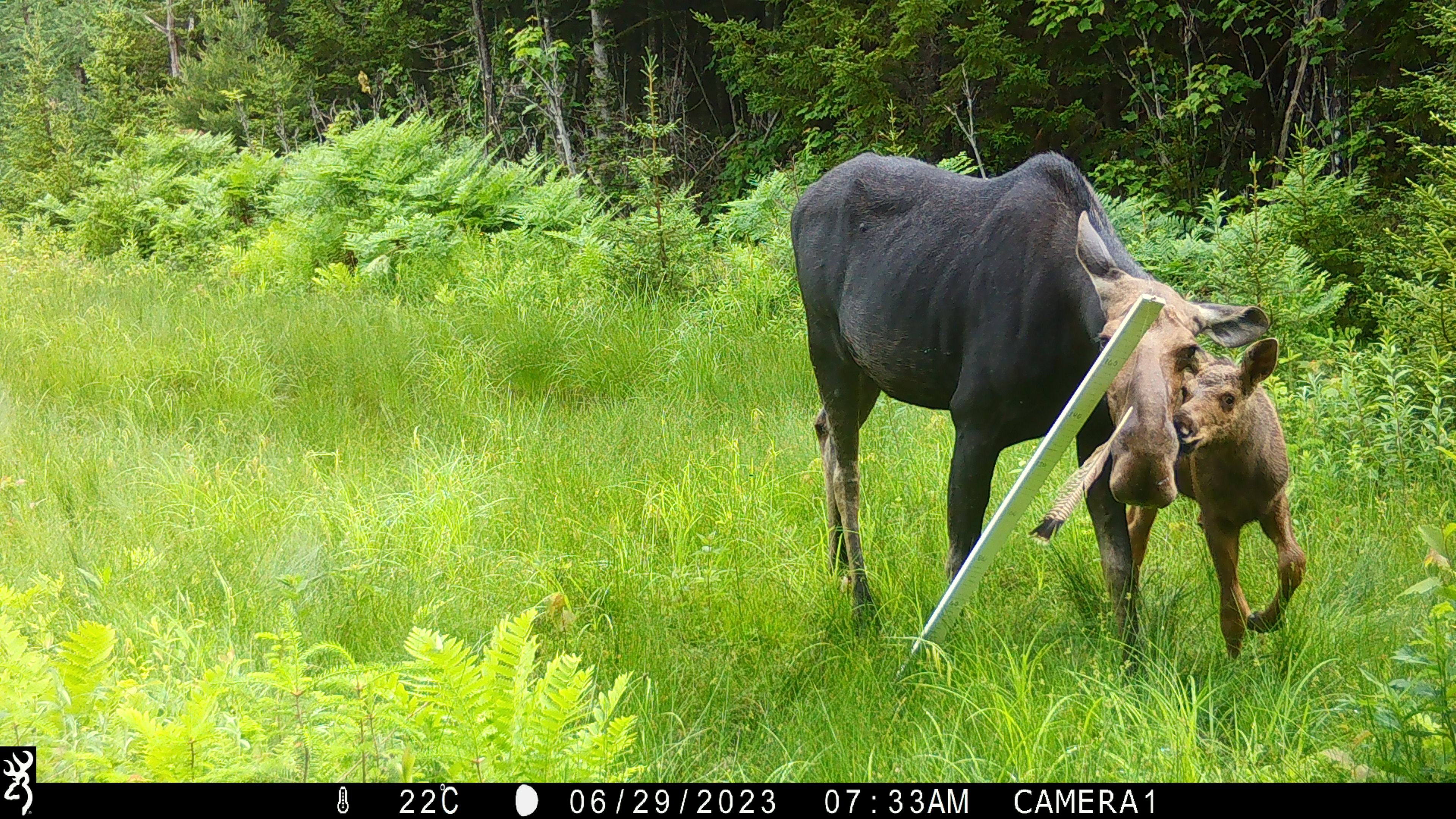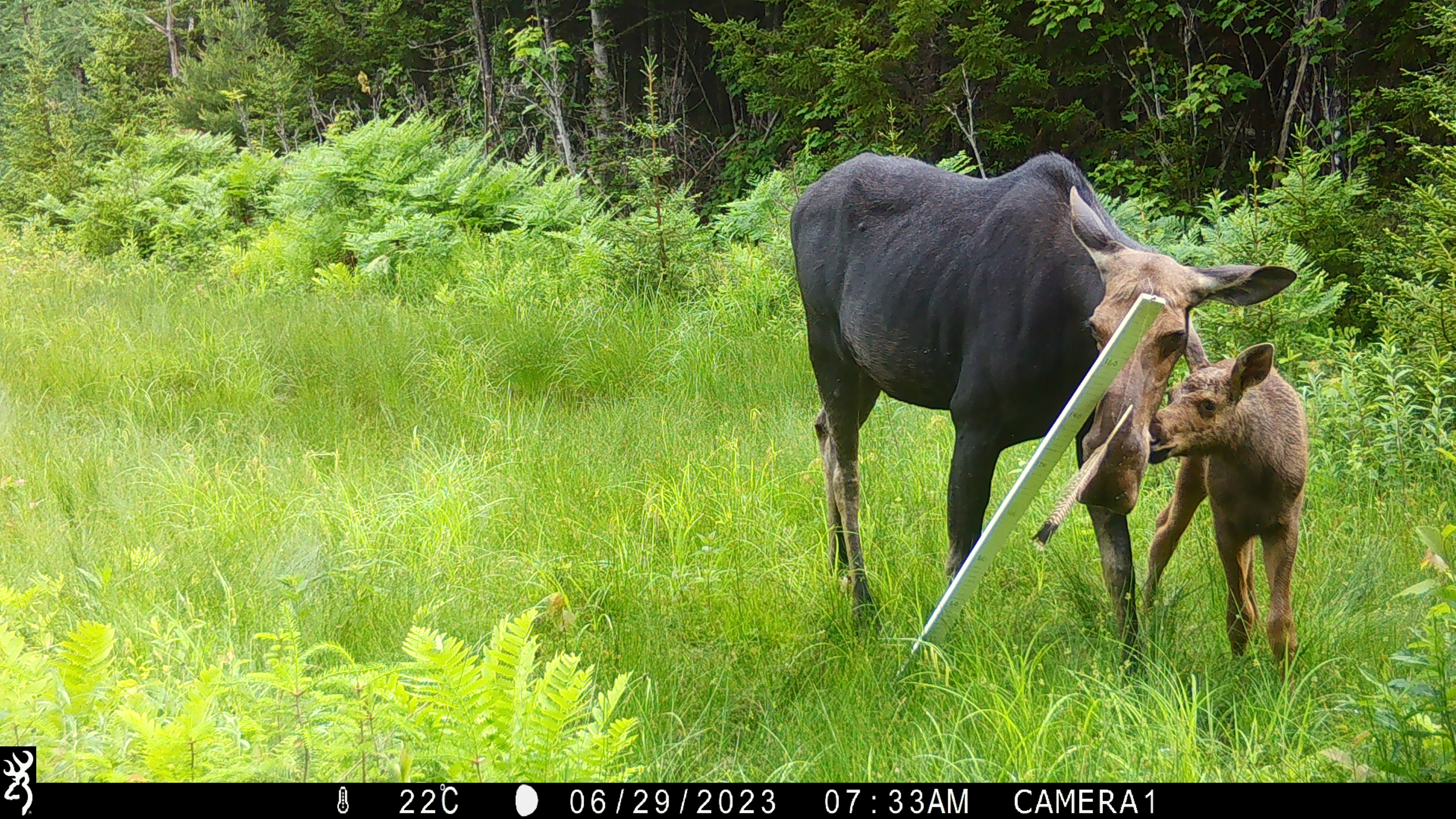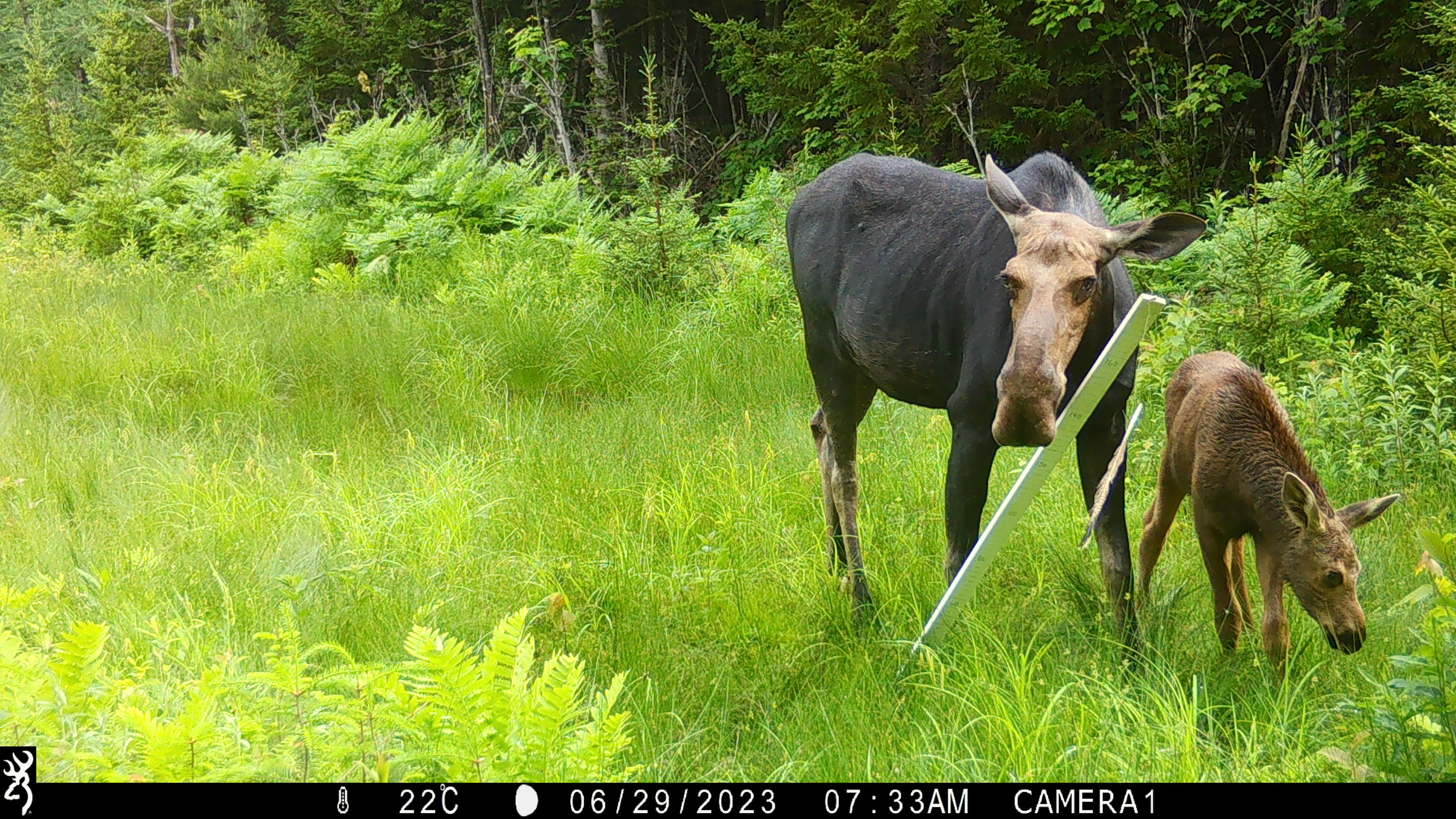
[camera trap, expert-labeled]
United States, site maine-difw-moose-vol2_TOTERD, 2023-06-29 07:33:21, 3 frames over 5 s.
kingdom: Animalia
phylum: Chordata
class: Mammalia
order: Artiodactyla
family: Cervidae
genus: Alces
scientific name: Alces alces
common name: moose